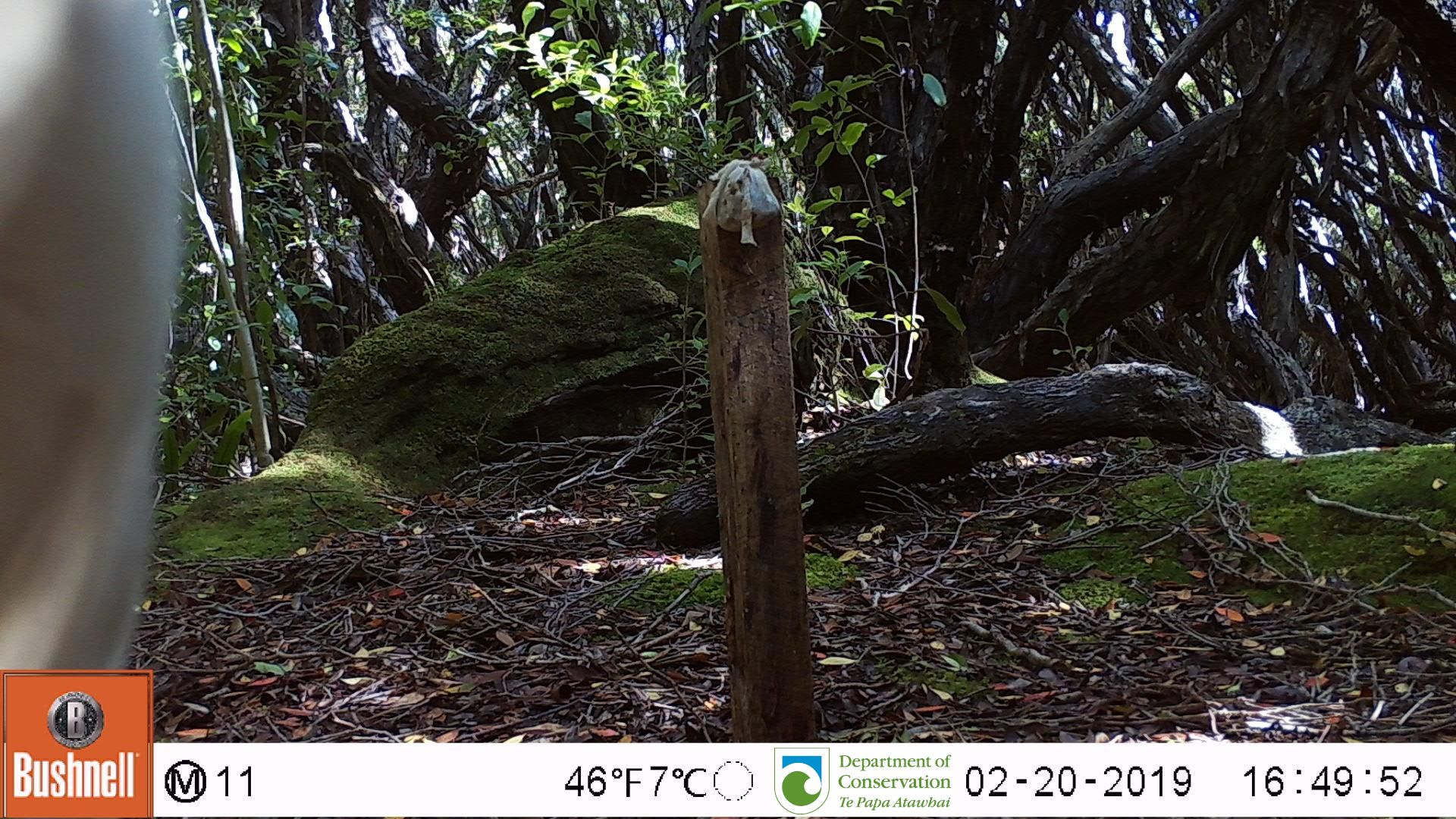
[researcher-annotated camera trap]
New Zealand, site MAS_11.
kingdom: Animalia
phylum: Chordata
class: Mammalia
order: Carnivora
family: Otariidae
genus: Phocarctos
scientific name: Phocarctos hookeri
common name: new zealand sea lion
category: sealion